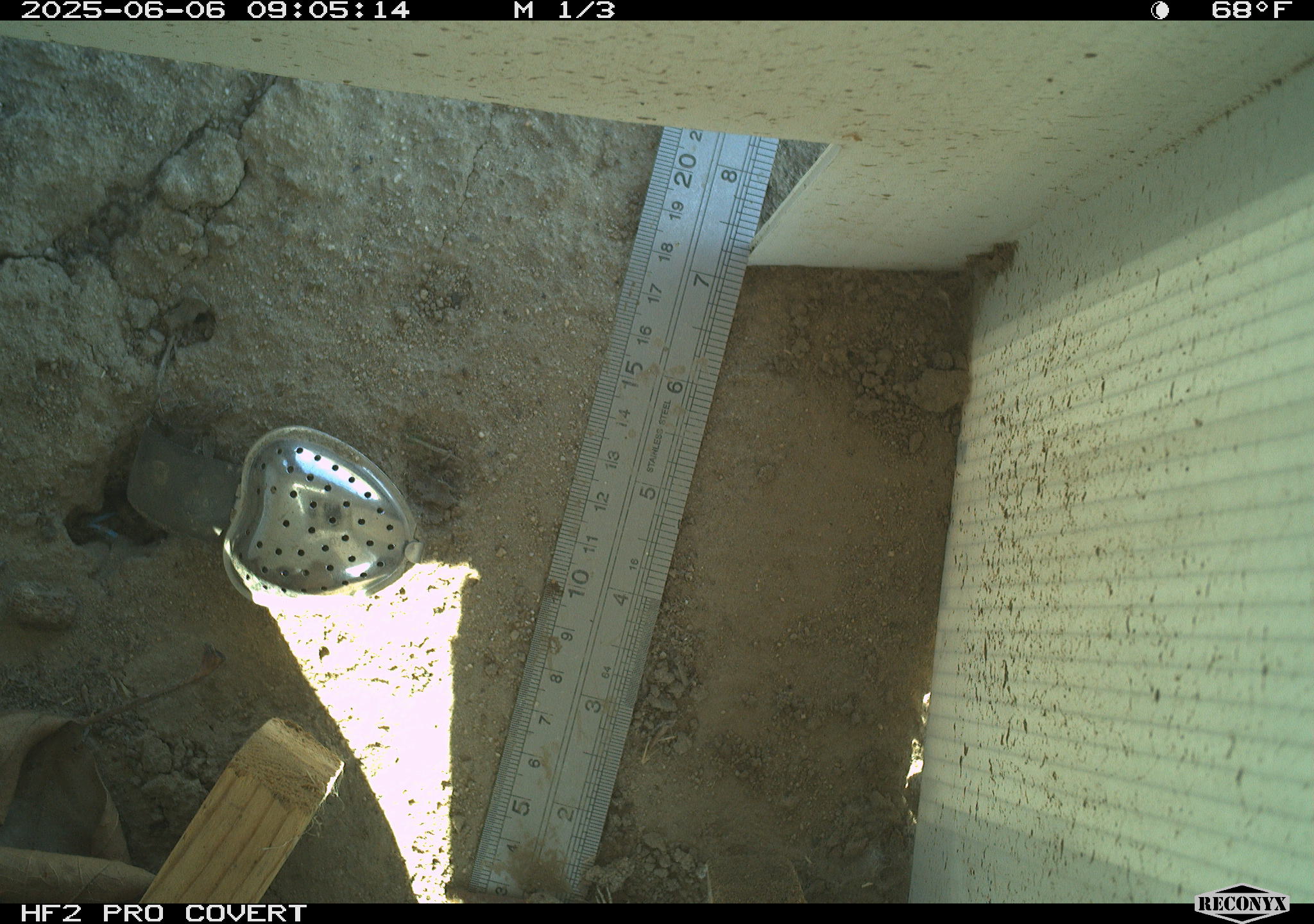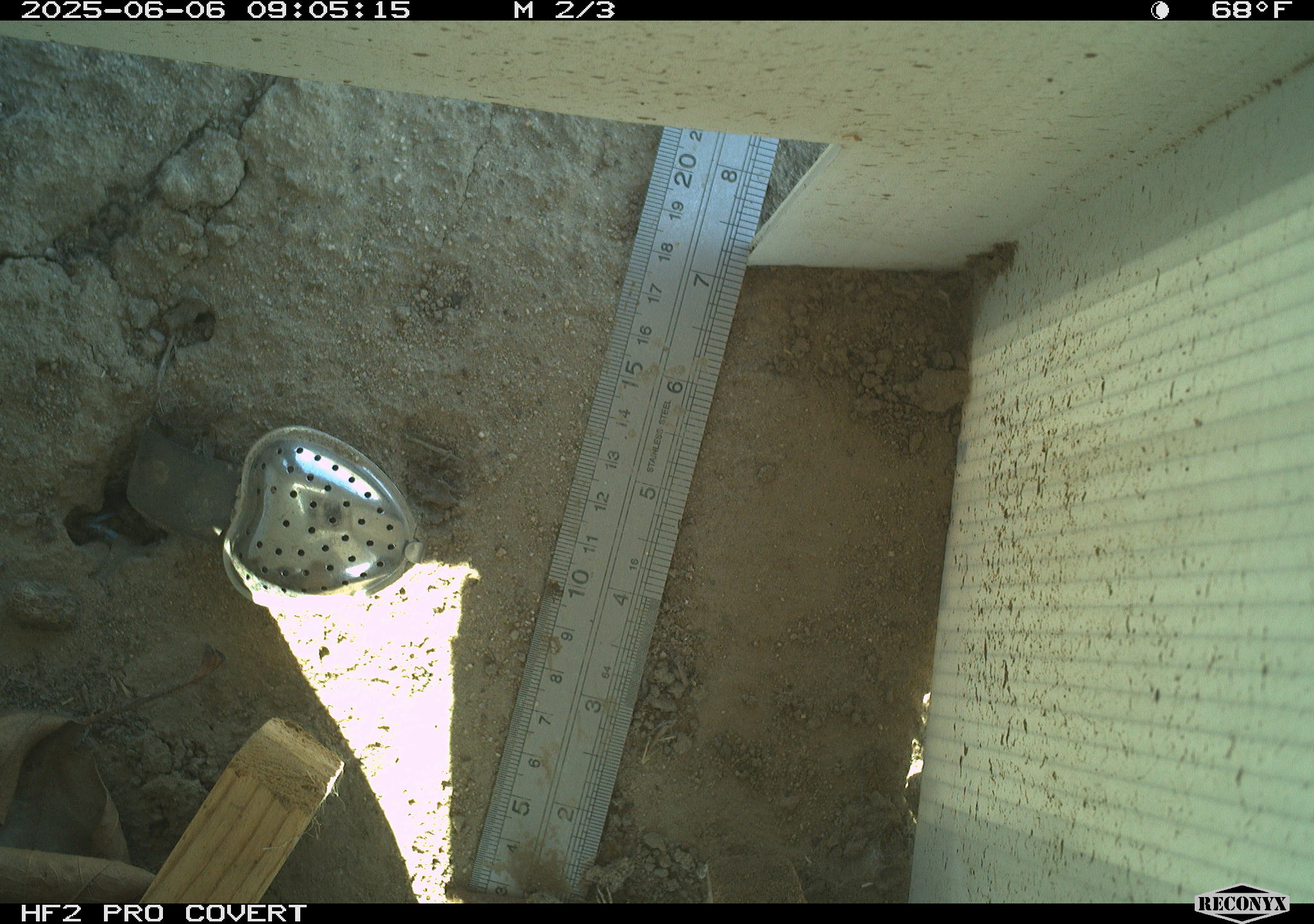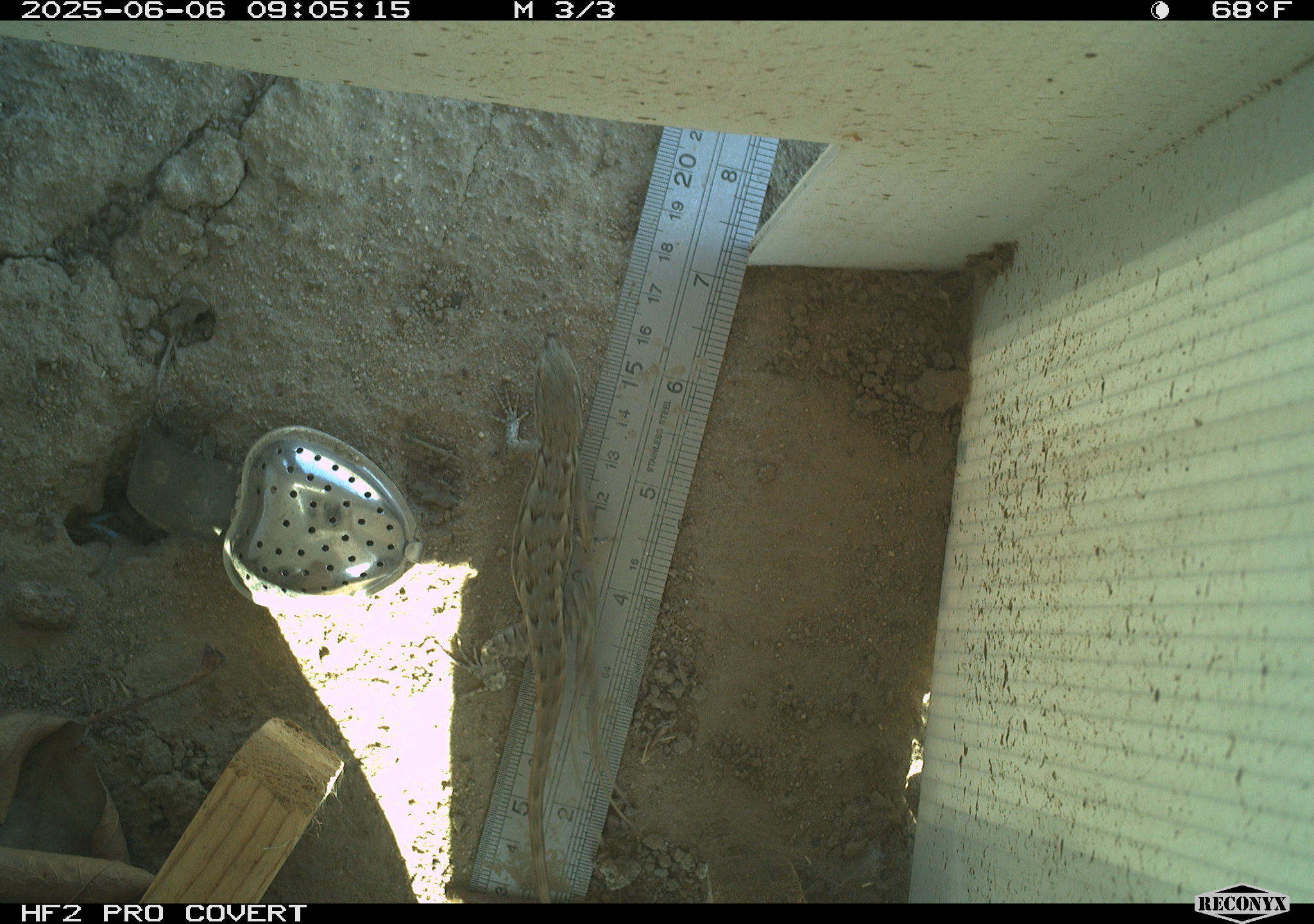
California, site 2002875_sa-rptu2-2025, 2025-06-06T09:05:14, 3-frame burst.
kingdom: Animalia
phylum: Chordata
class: Reptilia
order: Squamata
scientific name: Squamata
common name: lizards and snakes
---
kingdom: Animalia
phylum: Chordata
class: Reptilia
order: Squamata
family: Phrynosomatidae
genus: Sceloporus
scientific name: Sceloporus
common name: spiny lizards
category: sceloporus species